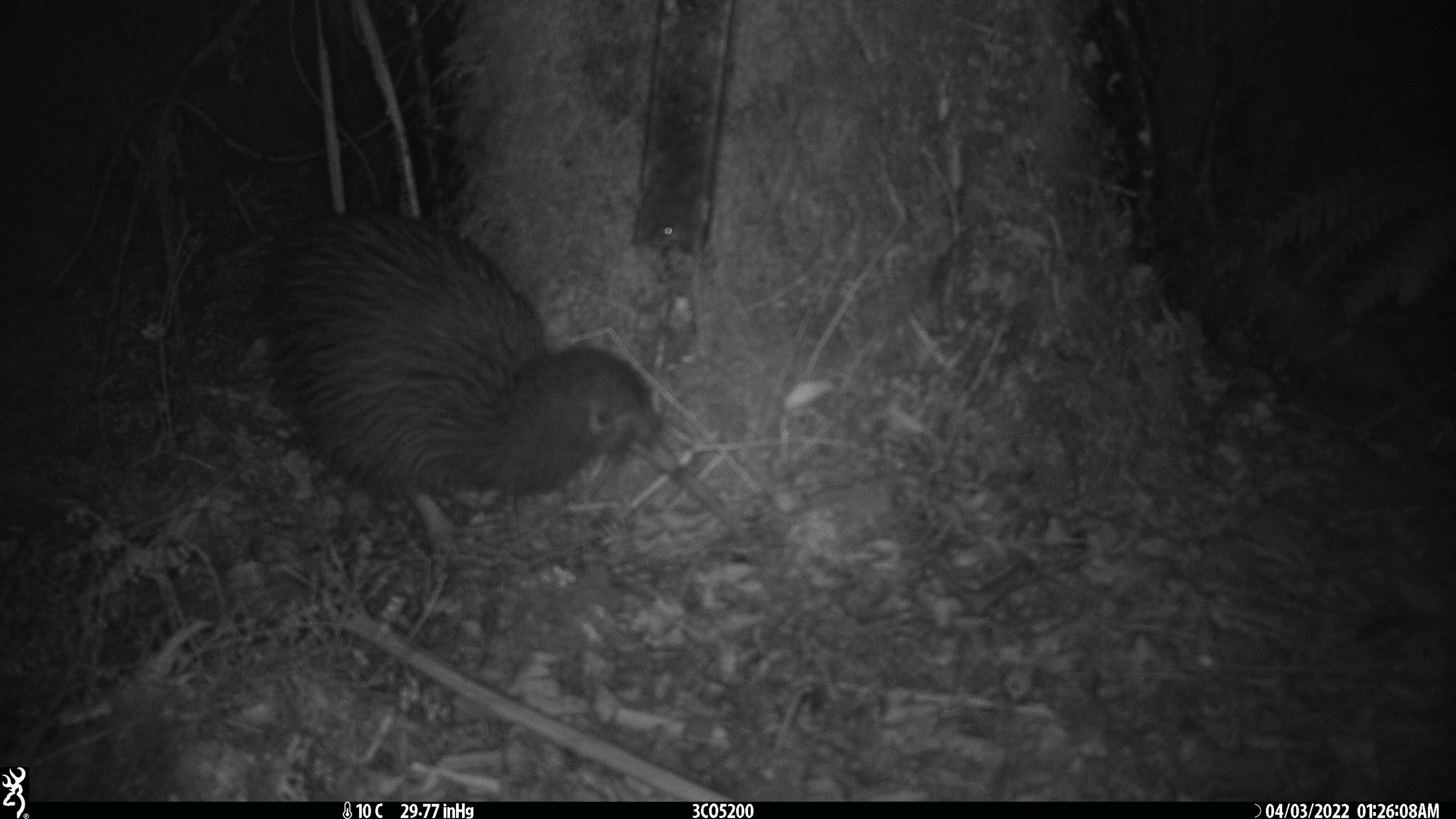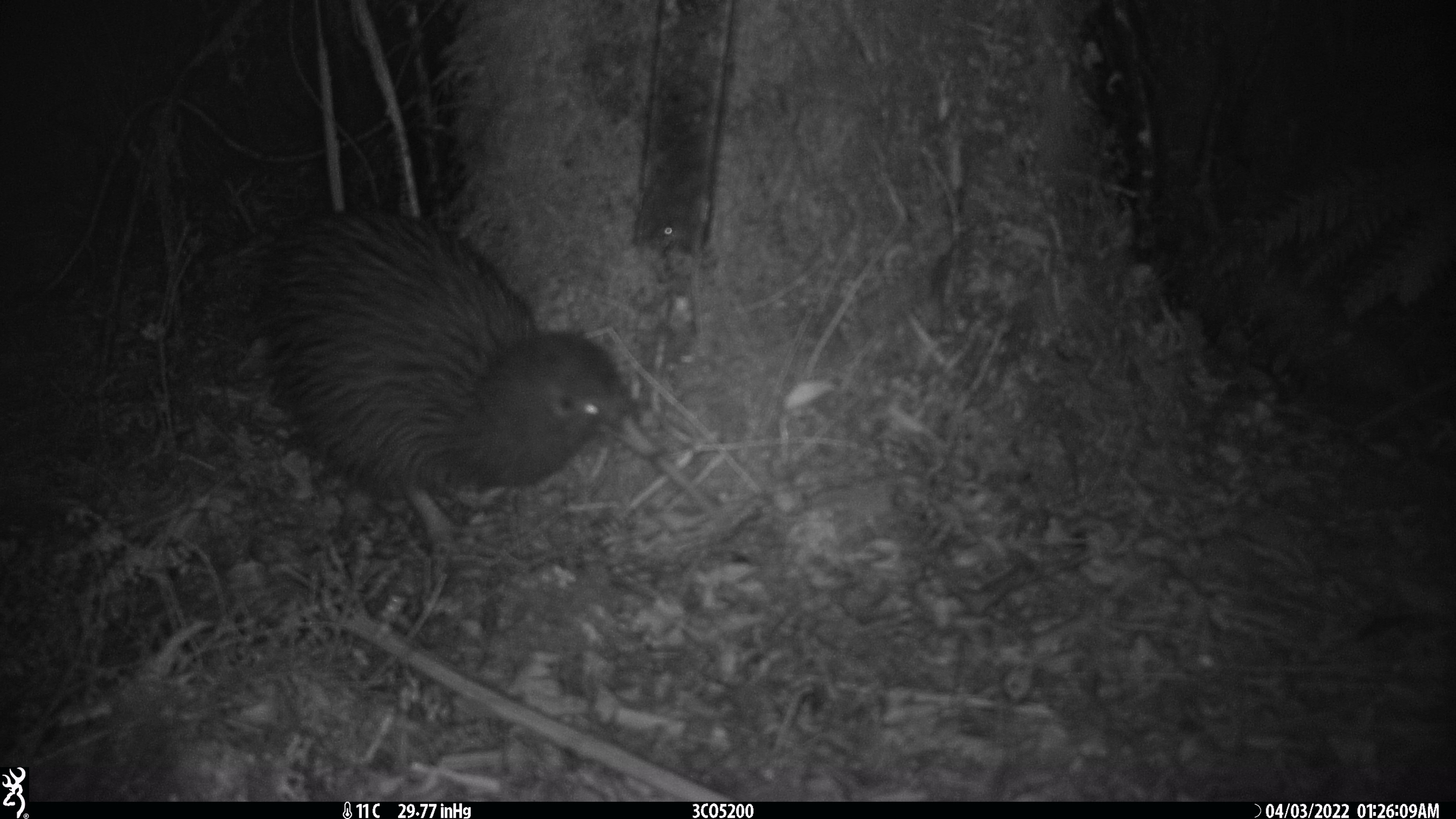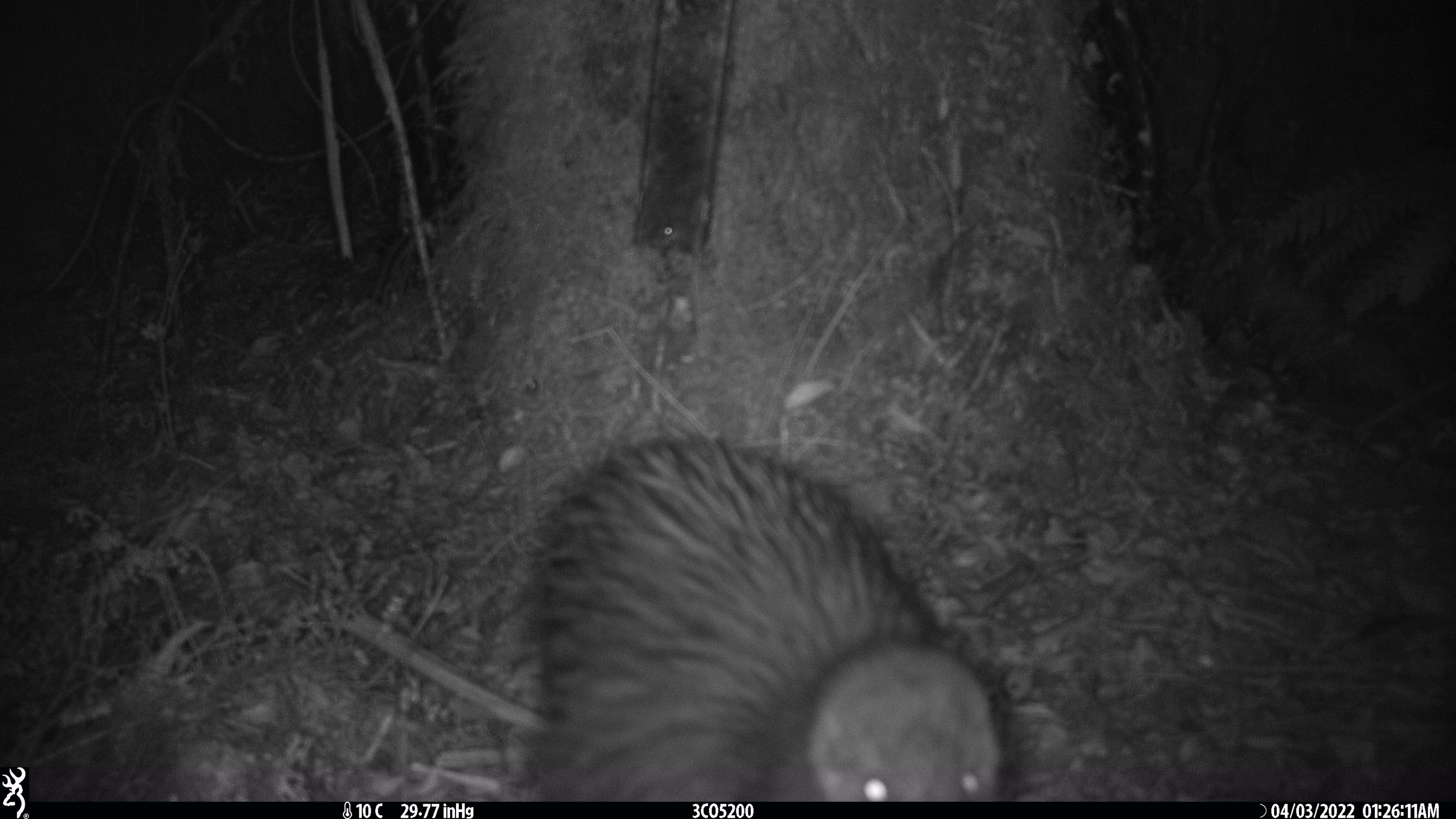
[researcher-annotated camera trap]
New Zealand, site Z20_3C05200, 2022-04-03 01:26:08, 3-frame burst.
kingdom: Animalia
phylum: Chordata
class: Aves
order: Apterygiformes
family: Apterygidae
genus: Apteryx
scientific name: Apteryx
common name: kiwi